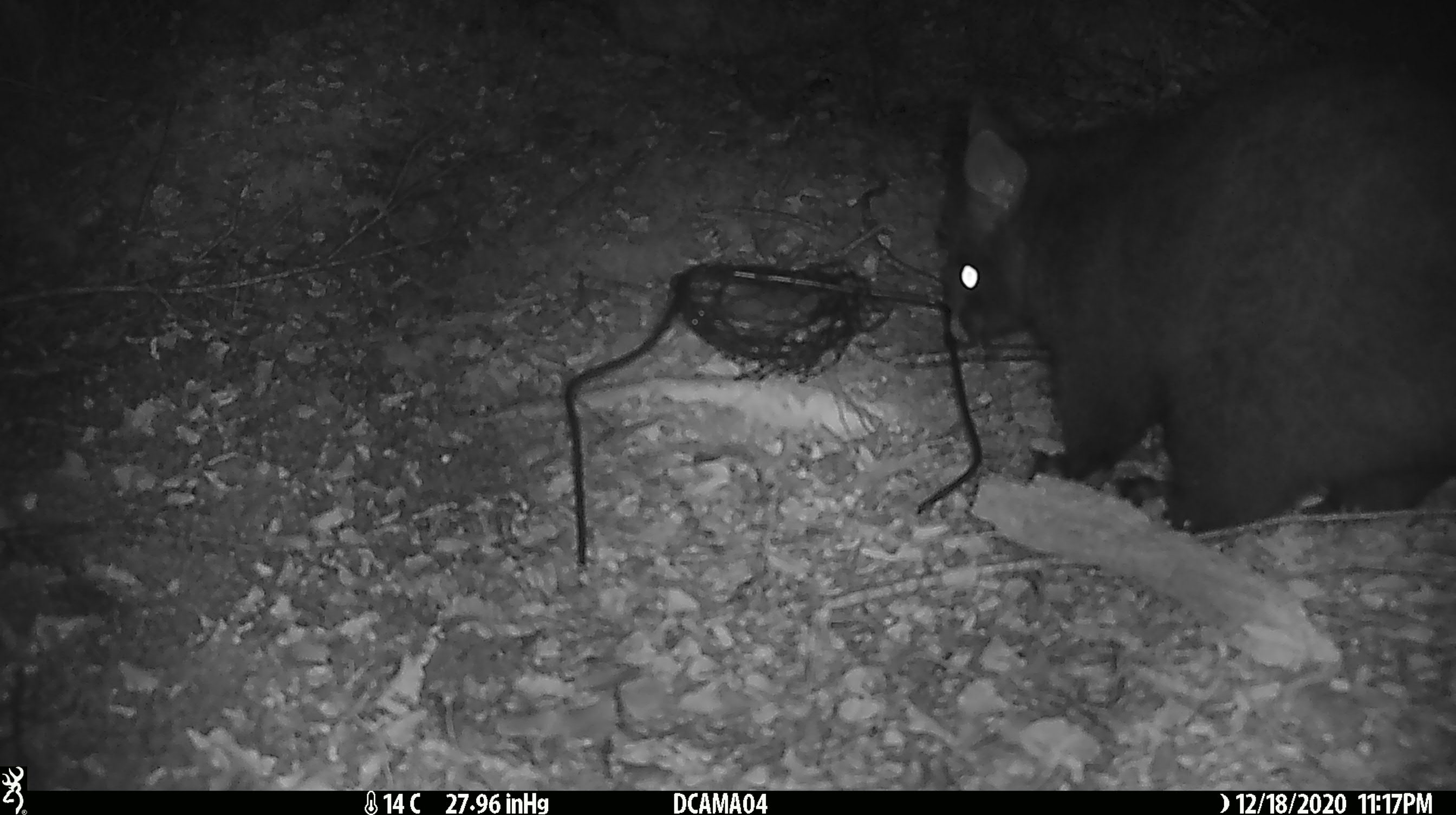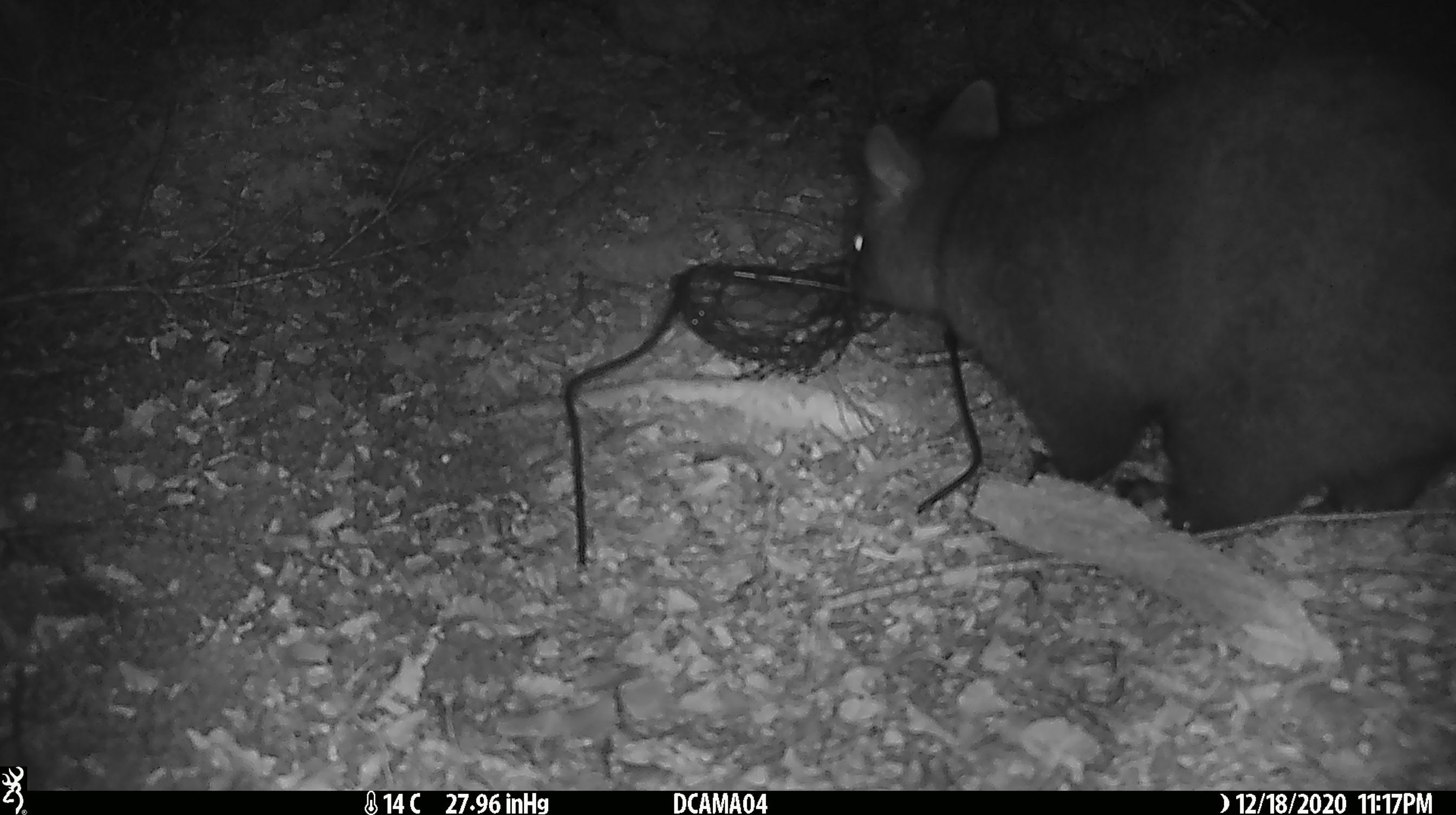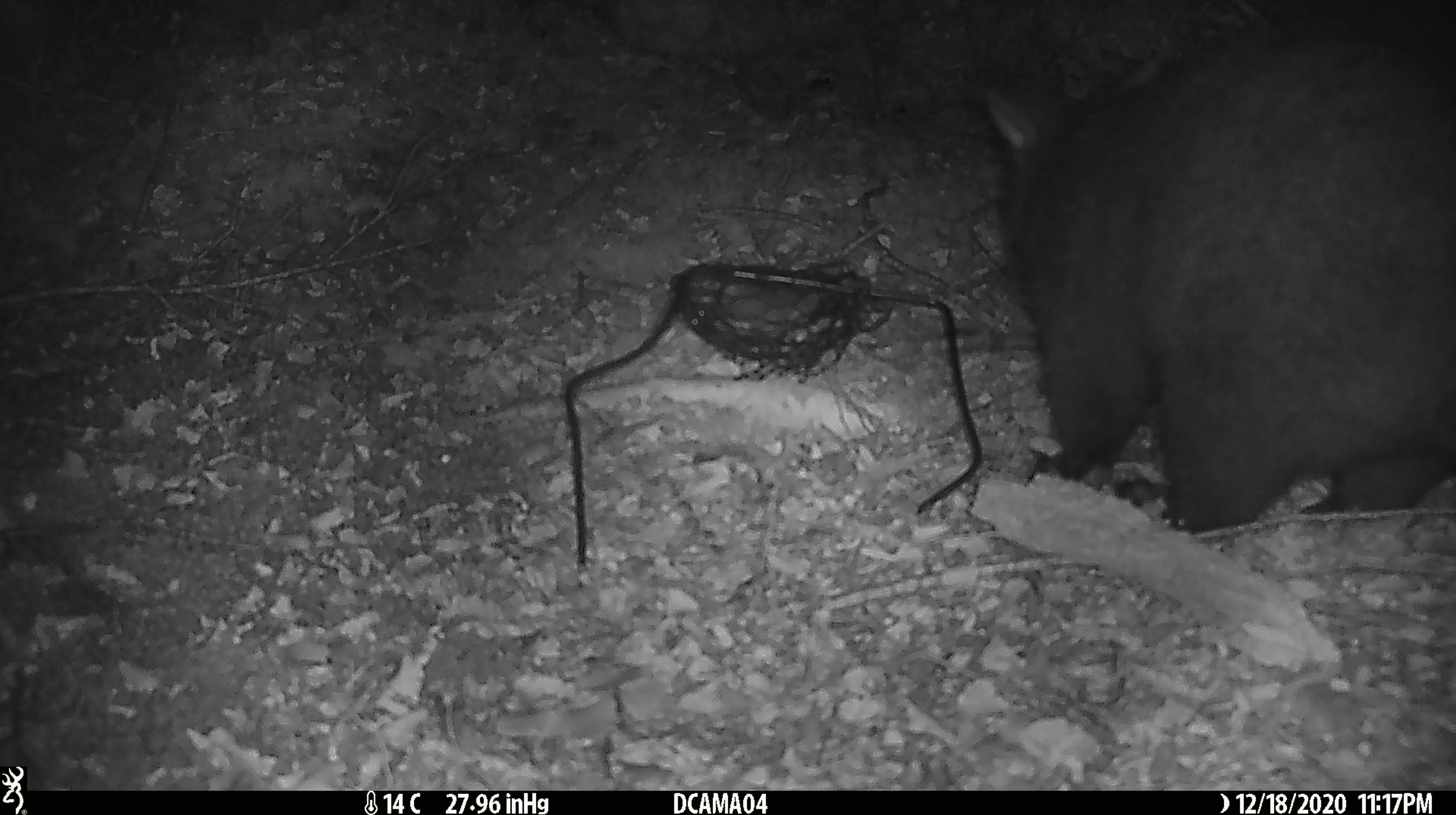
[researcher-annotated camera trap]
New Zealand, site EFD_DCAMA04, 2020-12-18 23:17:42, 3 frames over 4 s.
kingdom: Animalia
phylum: Chordata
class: Mammalia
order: Diprotodontia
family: Phalangeridae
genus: Trichosurus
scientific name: Trichosurus vulpecula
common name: common brushtail possum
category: possum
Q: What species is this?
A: Possum (common brushtail possum) (Trichosurus vulpecula).